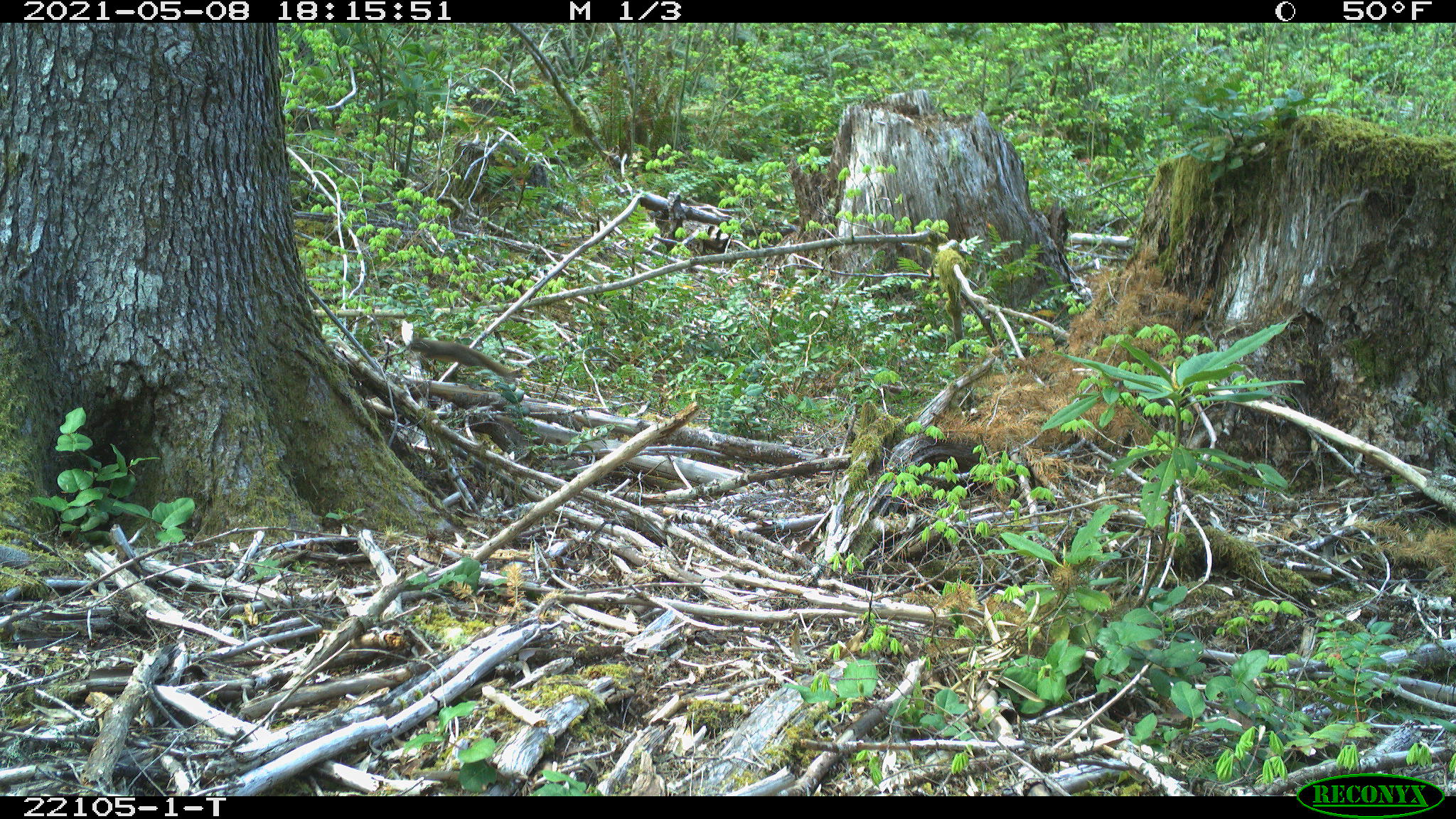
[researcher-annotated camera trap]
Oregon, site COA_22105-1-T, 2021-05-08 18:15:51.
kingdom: Animalia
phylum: Chordata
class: Mammalia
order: Rodentia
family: Sciuridae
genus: Tamiasciurus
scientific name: Tamiasciurus douglasii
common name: douglas squirrel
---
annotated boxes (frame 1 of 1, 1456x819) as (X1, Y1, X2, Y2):
douglas squirrel: (386, 319, 534, 411)